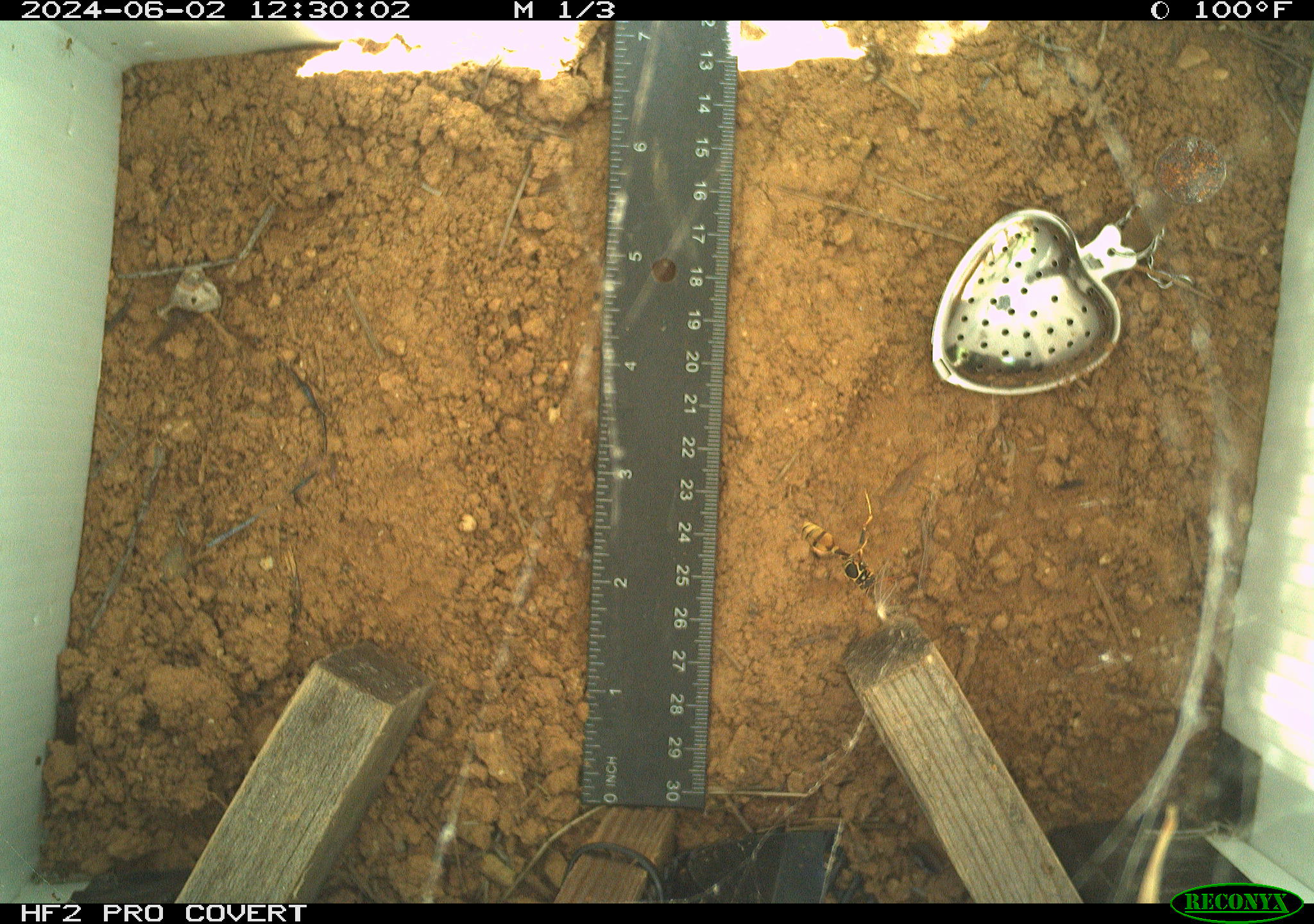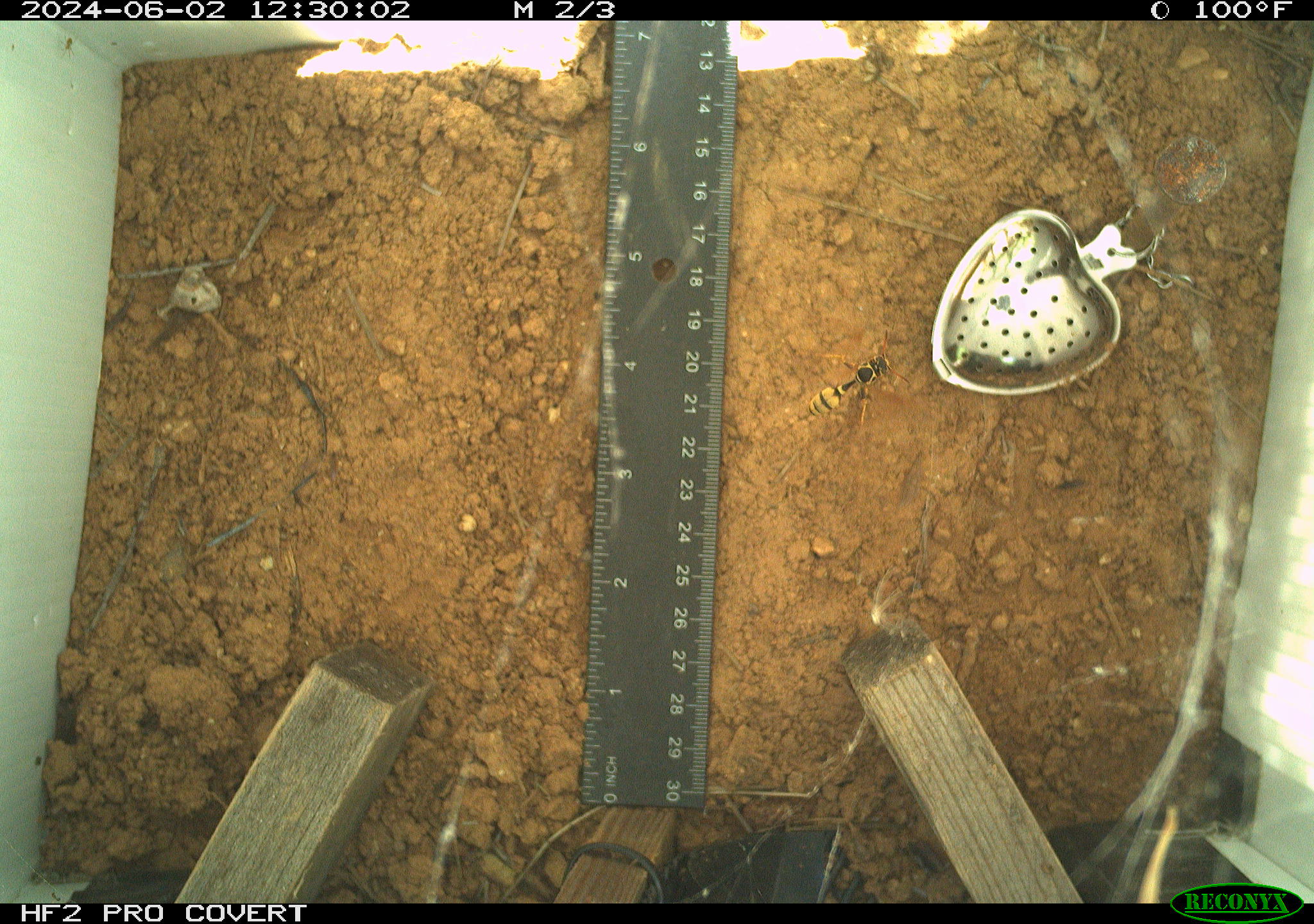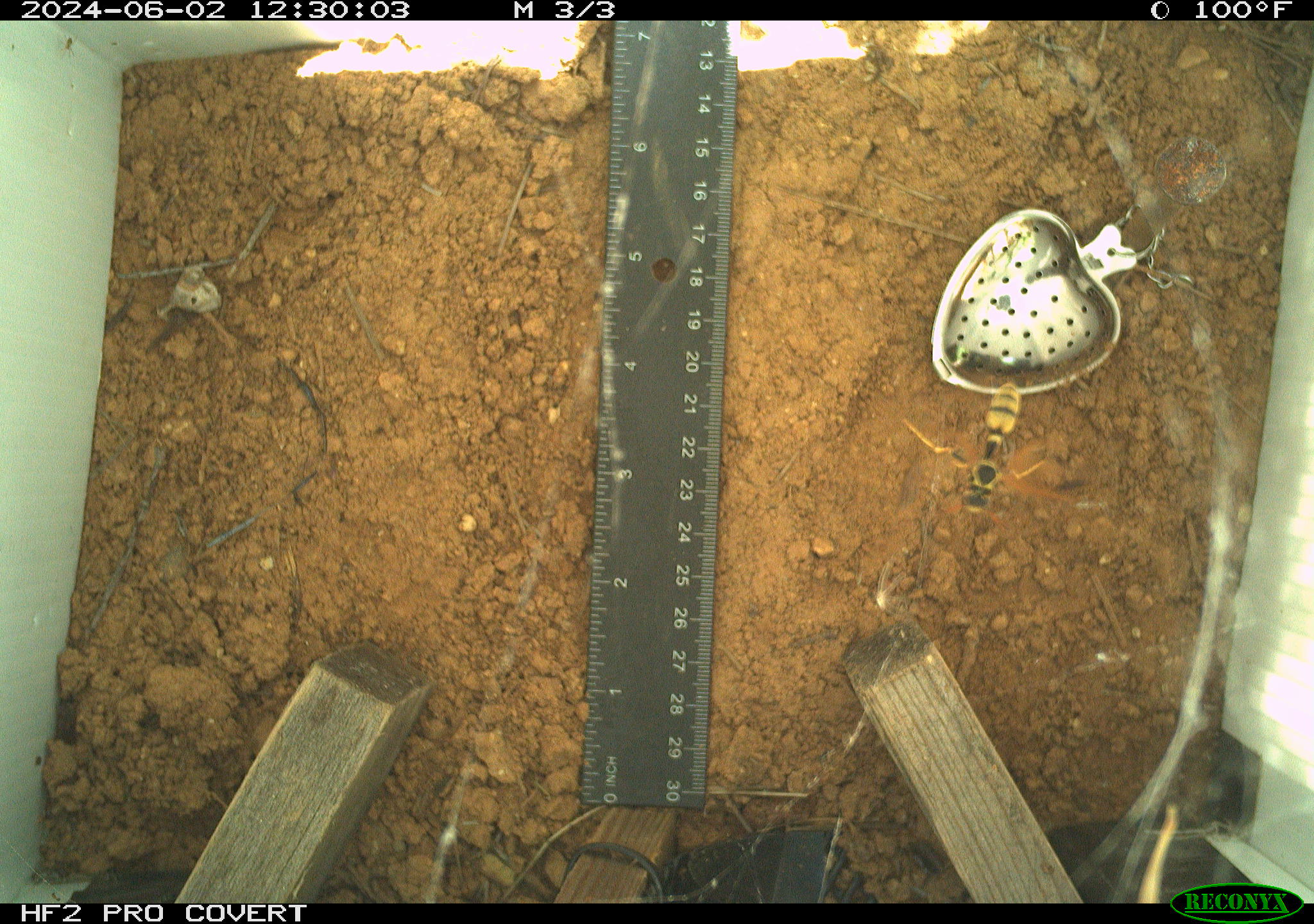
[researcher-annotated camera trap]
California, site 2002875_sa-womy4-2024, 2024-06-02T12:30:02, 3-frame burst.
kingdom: Animalia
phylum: Arthropoda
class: Insecta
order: Hymenoptera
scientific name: Hymenoptera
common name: ants, bees, wasps, and sawflies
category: hymenoptera order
Hymenoptera order (ants, bees, wasps, and sawflies) (Hymenoptera).